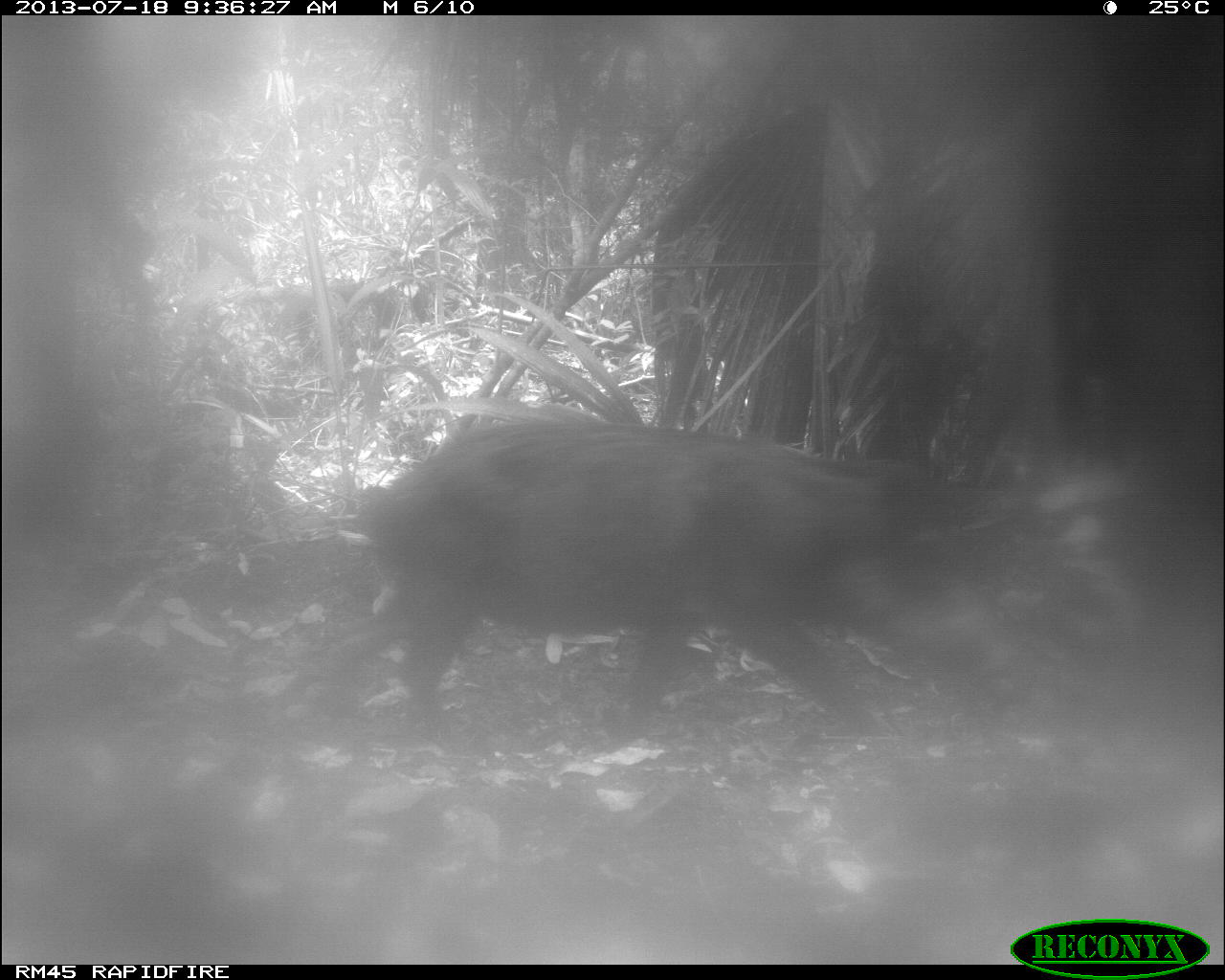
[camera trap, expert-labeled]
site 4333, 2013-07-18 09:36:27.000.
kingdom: Animalia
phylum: Chordata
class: Mammalia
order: Artiodactyla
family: Tayassuidae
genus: Tayassu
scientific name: Tayassu pecari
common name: white-lipped peccary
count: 2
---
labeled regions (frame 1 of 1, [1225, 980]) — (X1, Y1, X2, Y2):
tayassu pecari: (354, 416, 1039, 762)